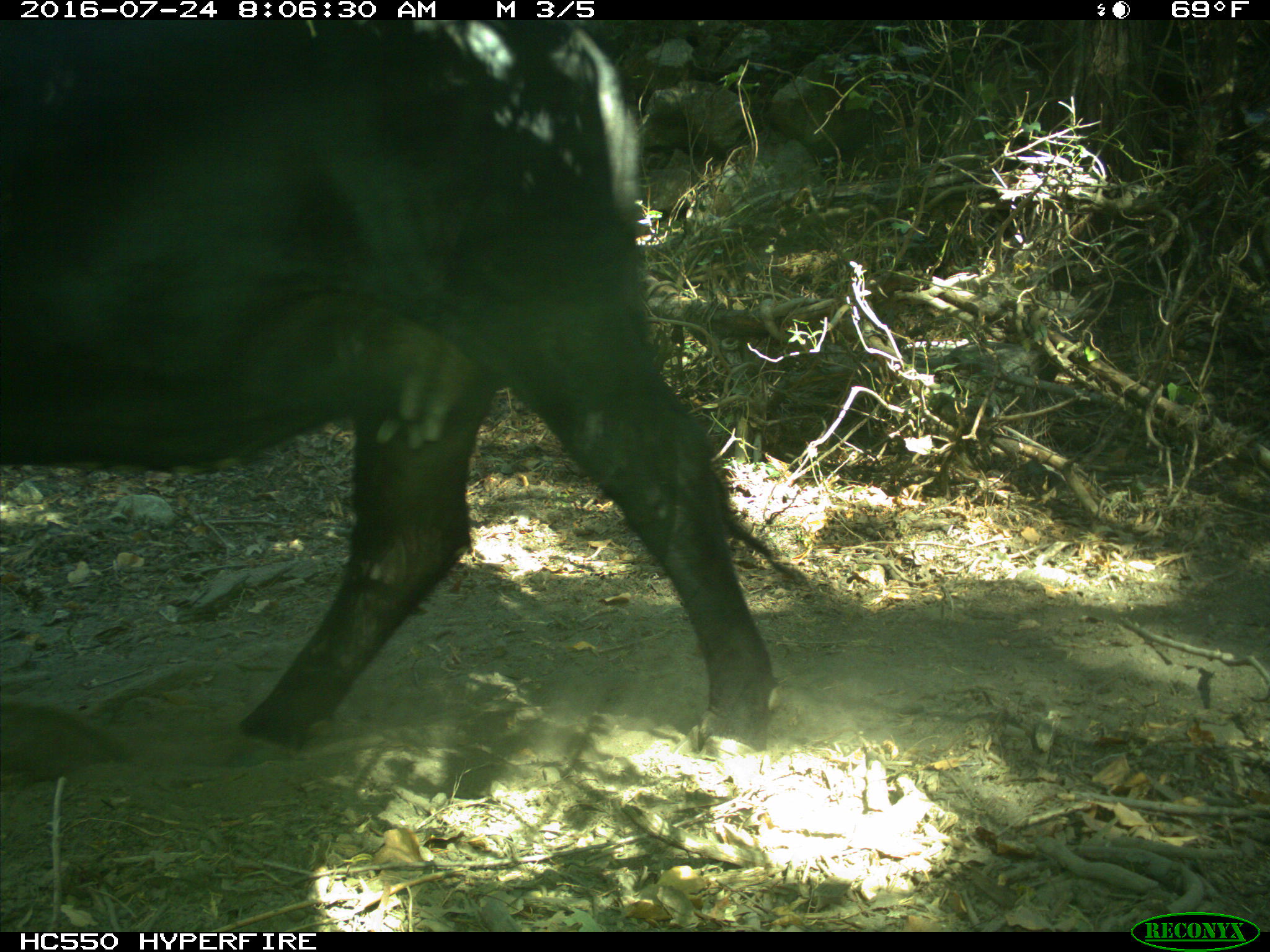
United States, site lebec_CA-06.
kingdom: Animalia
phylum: Chordata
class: Mammalia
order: Artiodactyla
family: Bovidae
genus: Bos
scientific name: Bos taurus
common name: domestic cow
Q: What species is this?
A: Bos taurus (domestic cow).